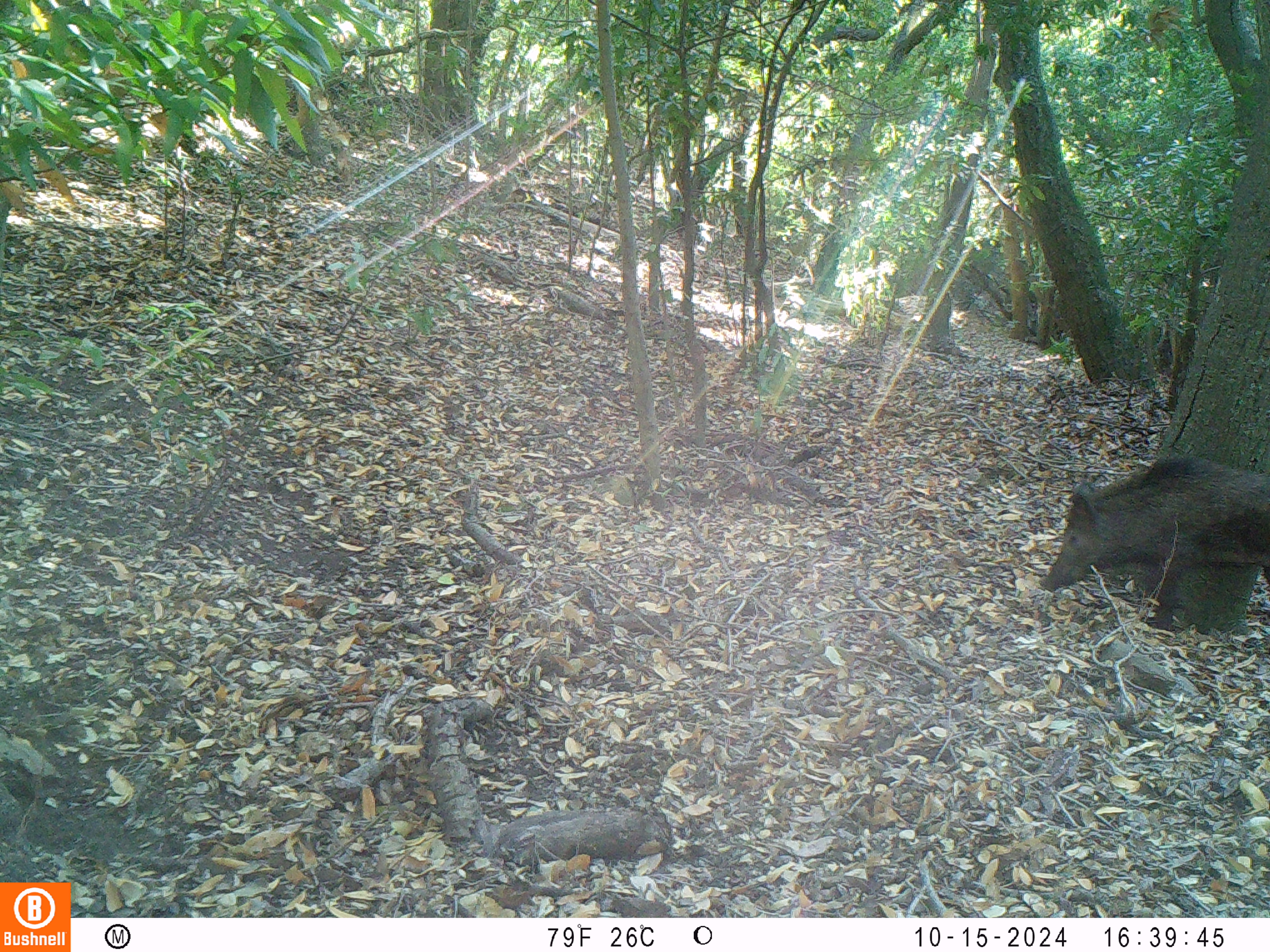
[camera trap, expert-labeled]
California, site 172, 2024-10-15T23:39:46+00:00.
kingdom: Animalia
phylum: Chordata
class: Mammalia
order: Artiodactyla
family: Suidae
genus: Sus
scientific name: Sus scrofa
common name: wild boar